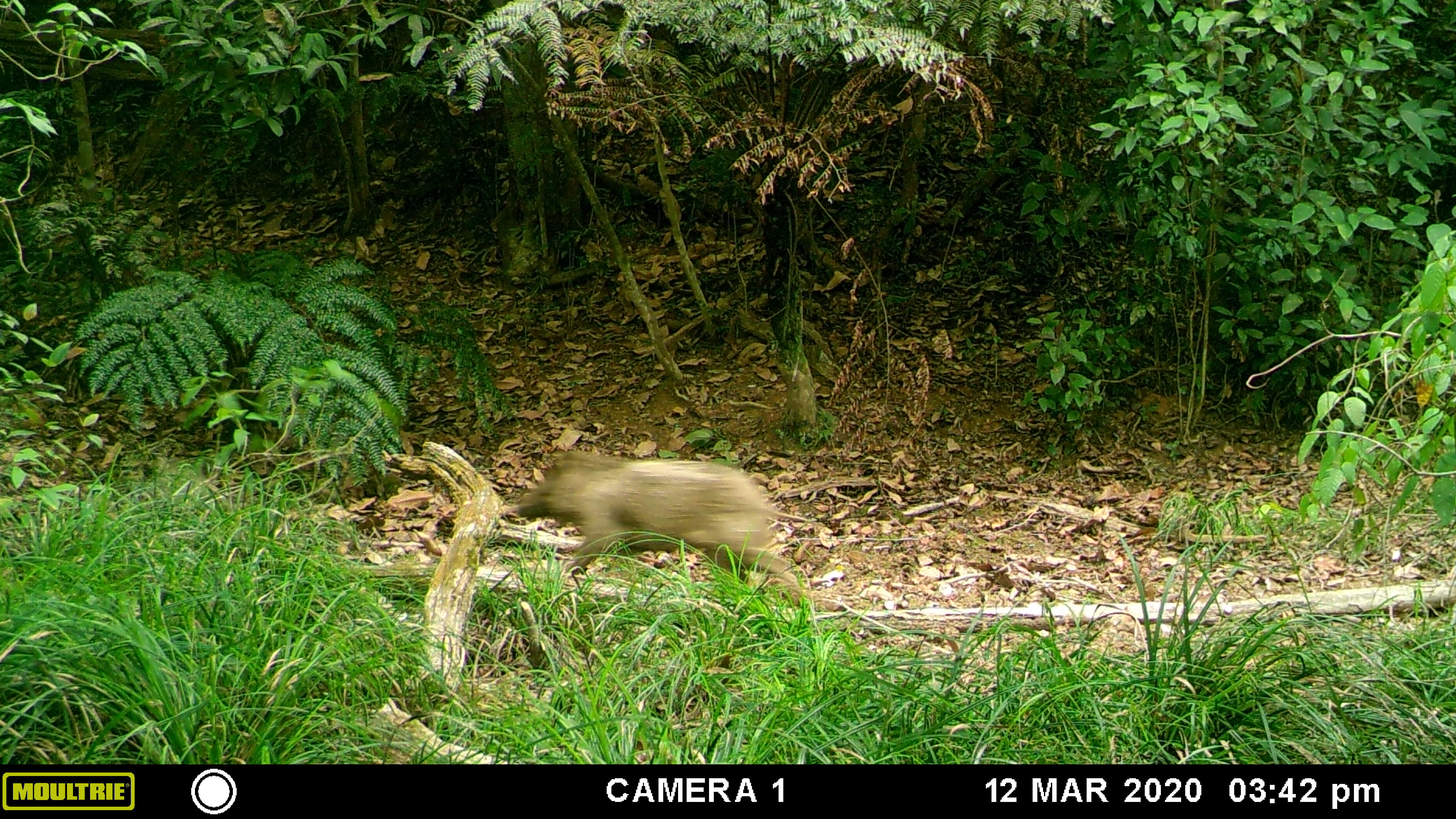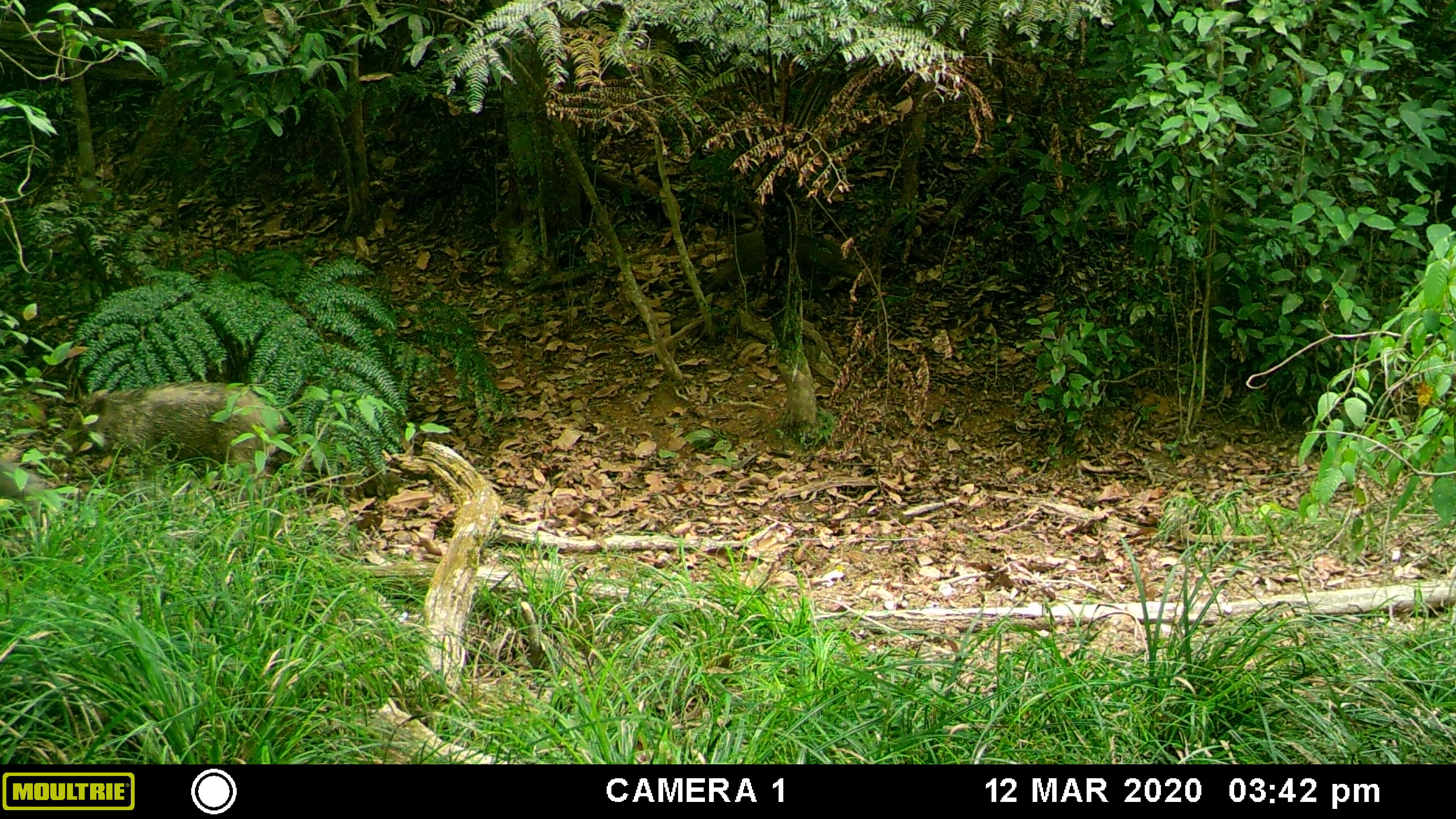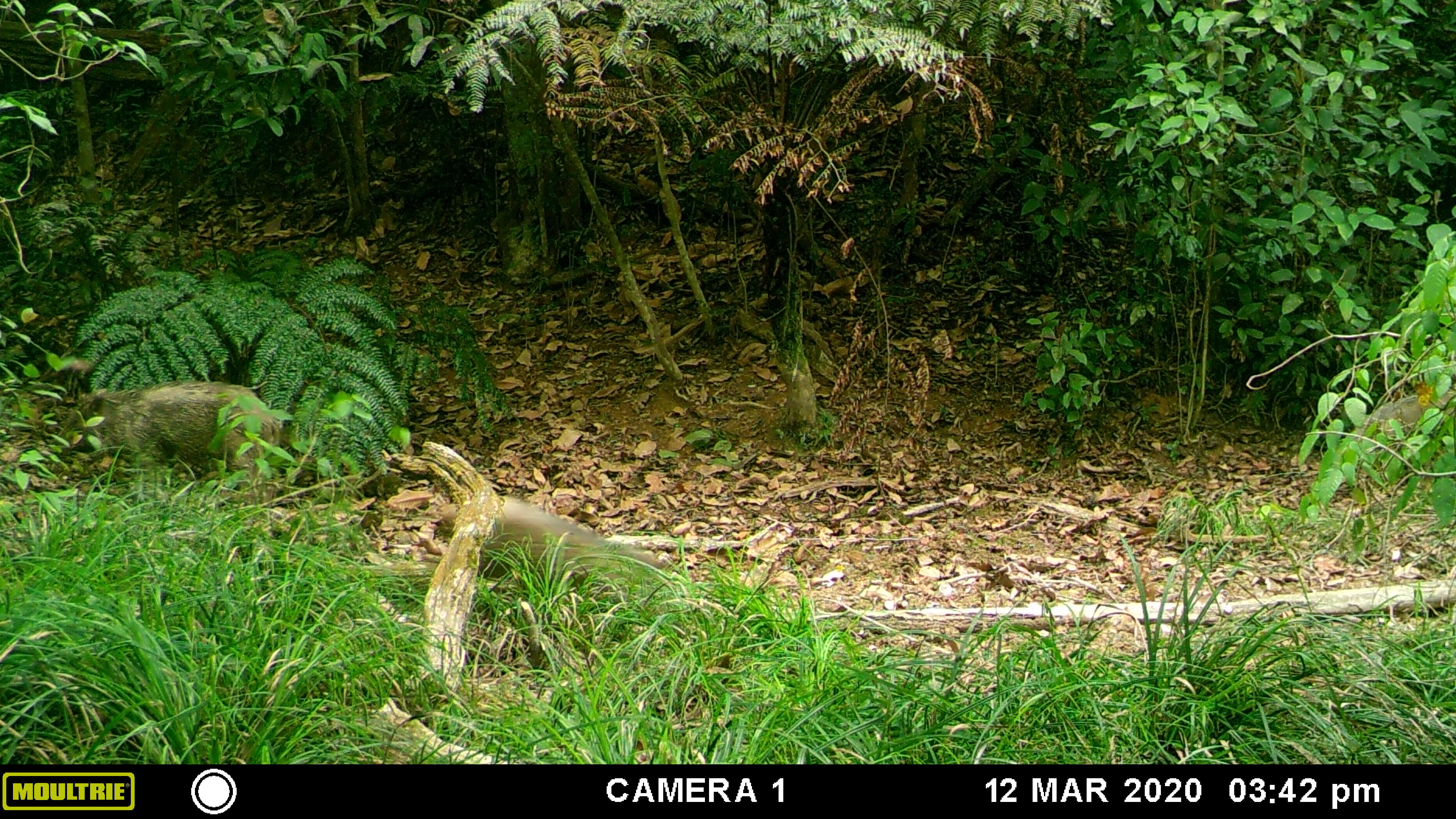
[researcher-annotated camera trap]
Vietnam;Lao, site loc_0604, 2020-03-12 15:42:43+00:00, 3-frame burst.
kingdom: Animalia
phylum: Chordata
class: Mammalia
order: Artiodactyla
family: Suidae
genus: Sus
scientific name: Sus scrofa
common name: eurasian wild pig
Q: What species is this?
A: Eurasian wild pig (Sus scrofa).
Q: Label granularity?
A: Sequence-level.